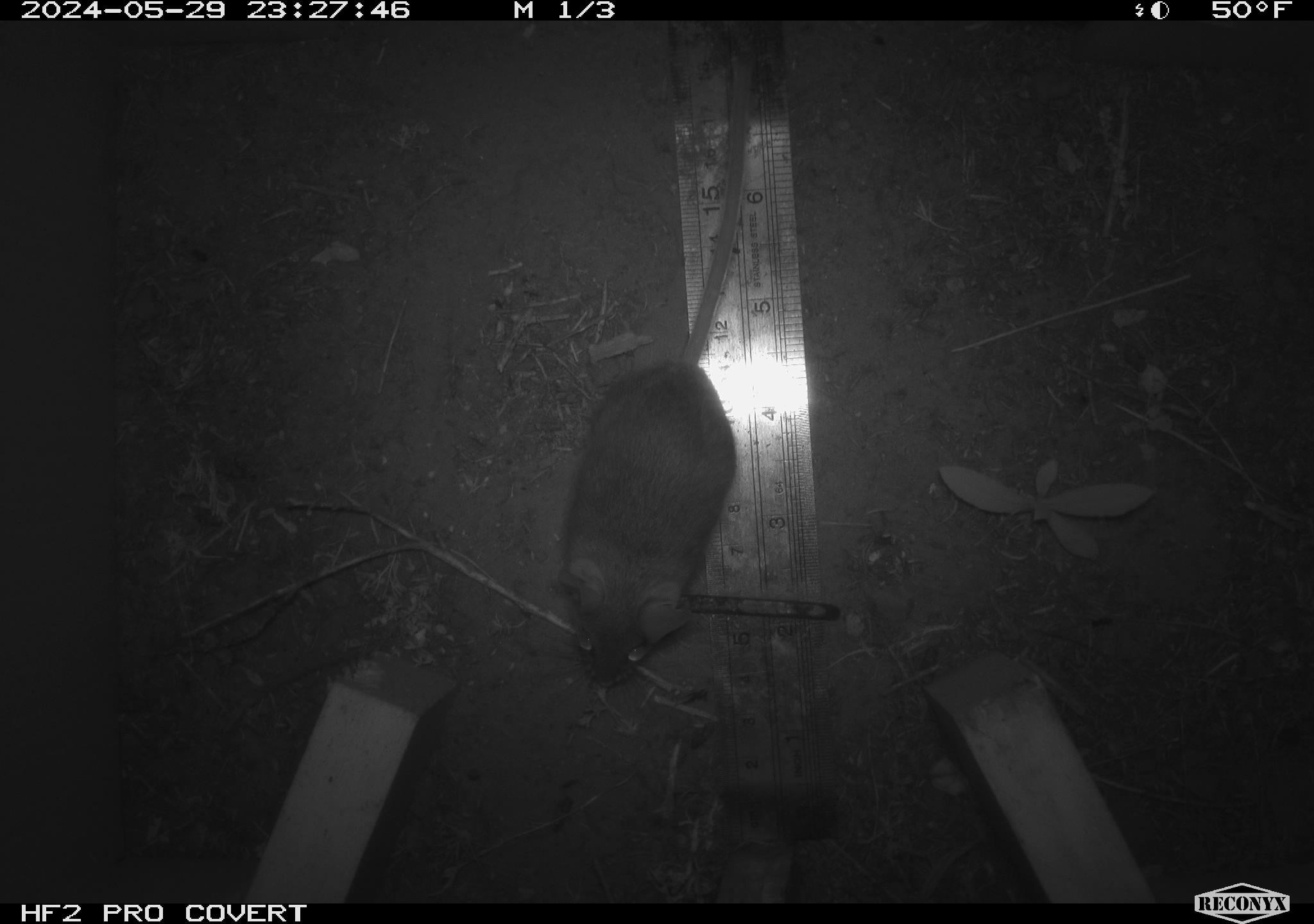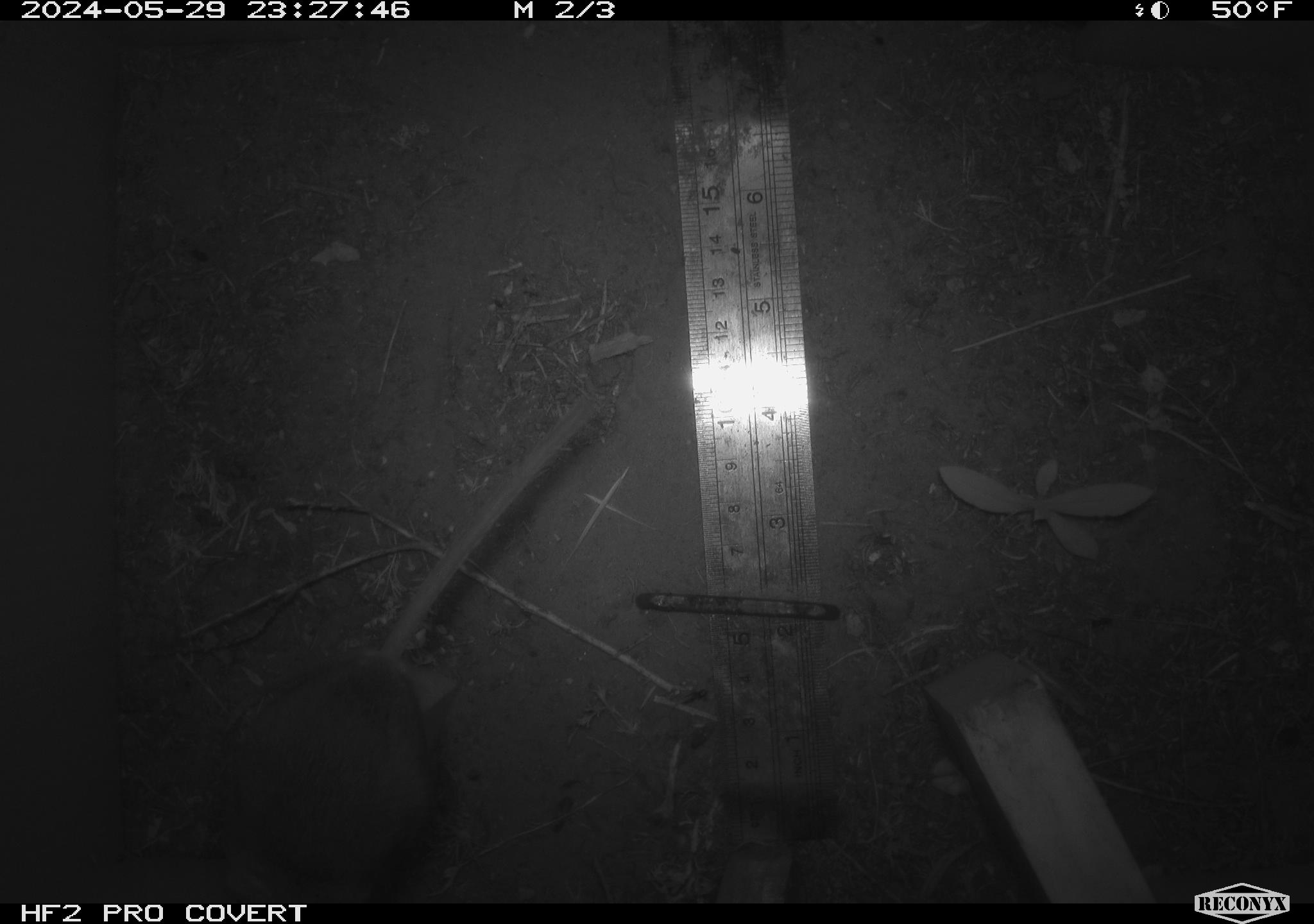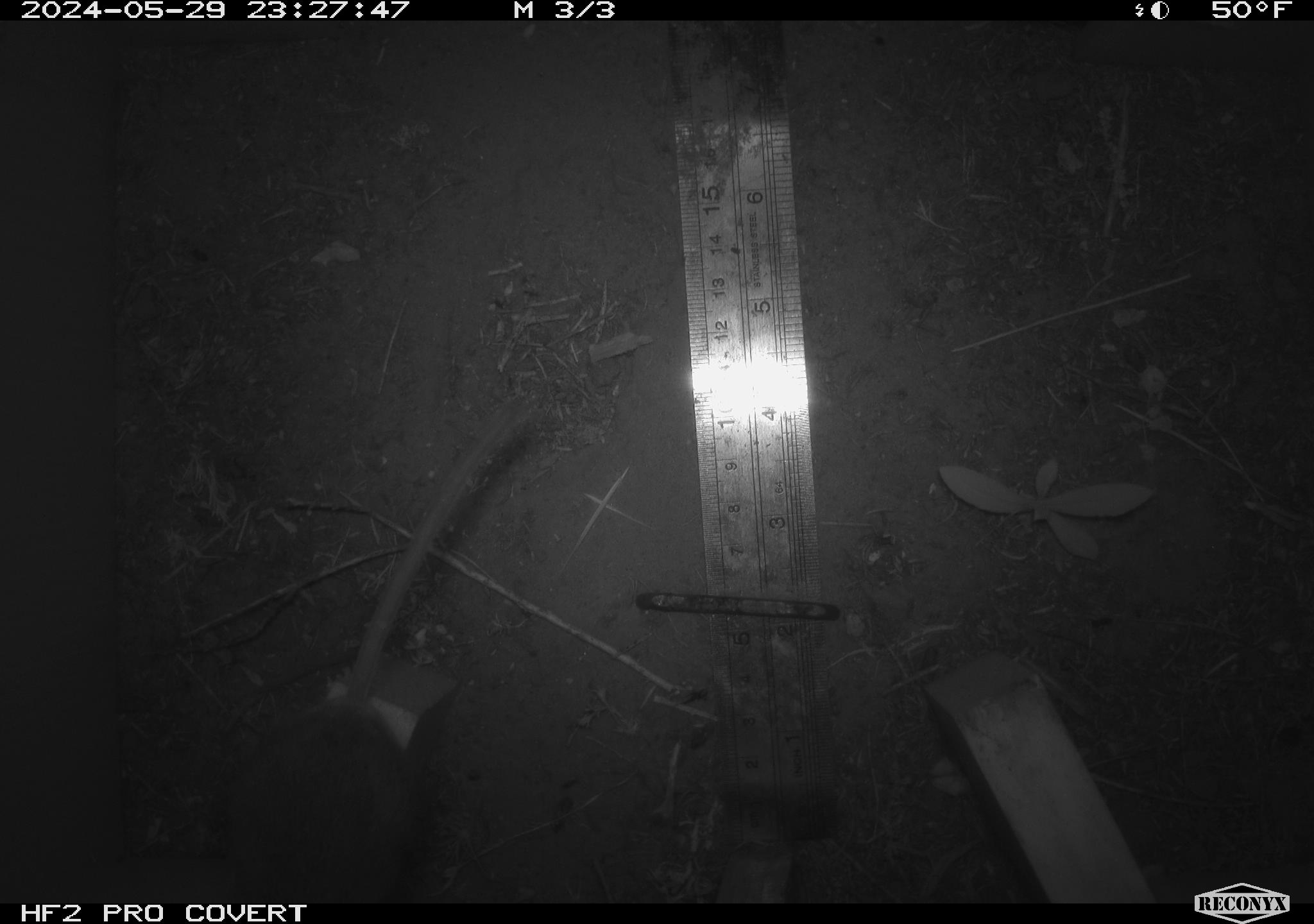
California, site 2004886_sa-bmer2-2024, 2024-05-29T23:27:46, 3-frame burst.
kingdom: Animalia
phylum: Chordata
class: Mammalia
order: Rodentia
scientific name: Rodentia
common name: mouse species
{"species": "mouse species (Rodentia)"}